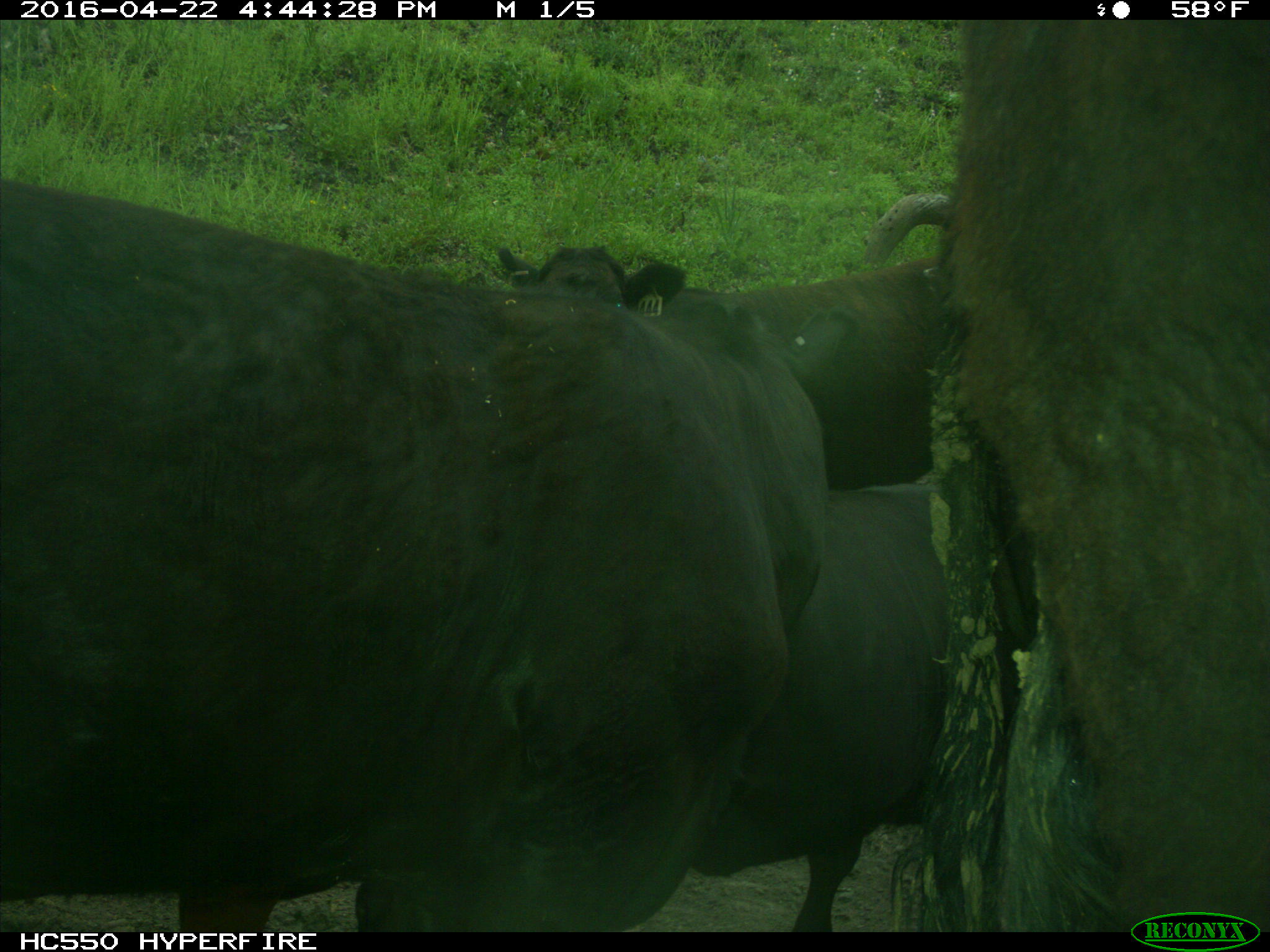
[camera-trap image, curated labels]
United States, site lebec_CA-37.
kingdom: Animalia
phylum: Chordata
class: Mammalia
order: Artiodactyla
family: Bovidae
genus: Bos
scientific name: Bos taurus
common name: domestic cow